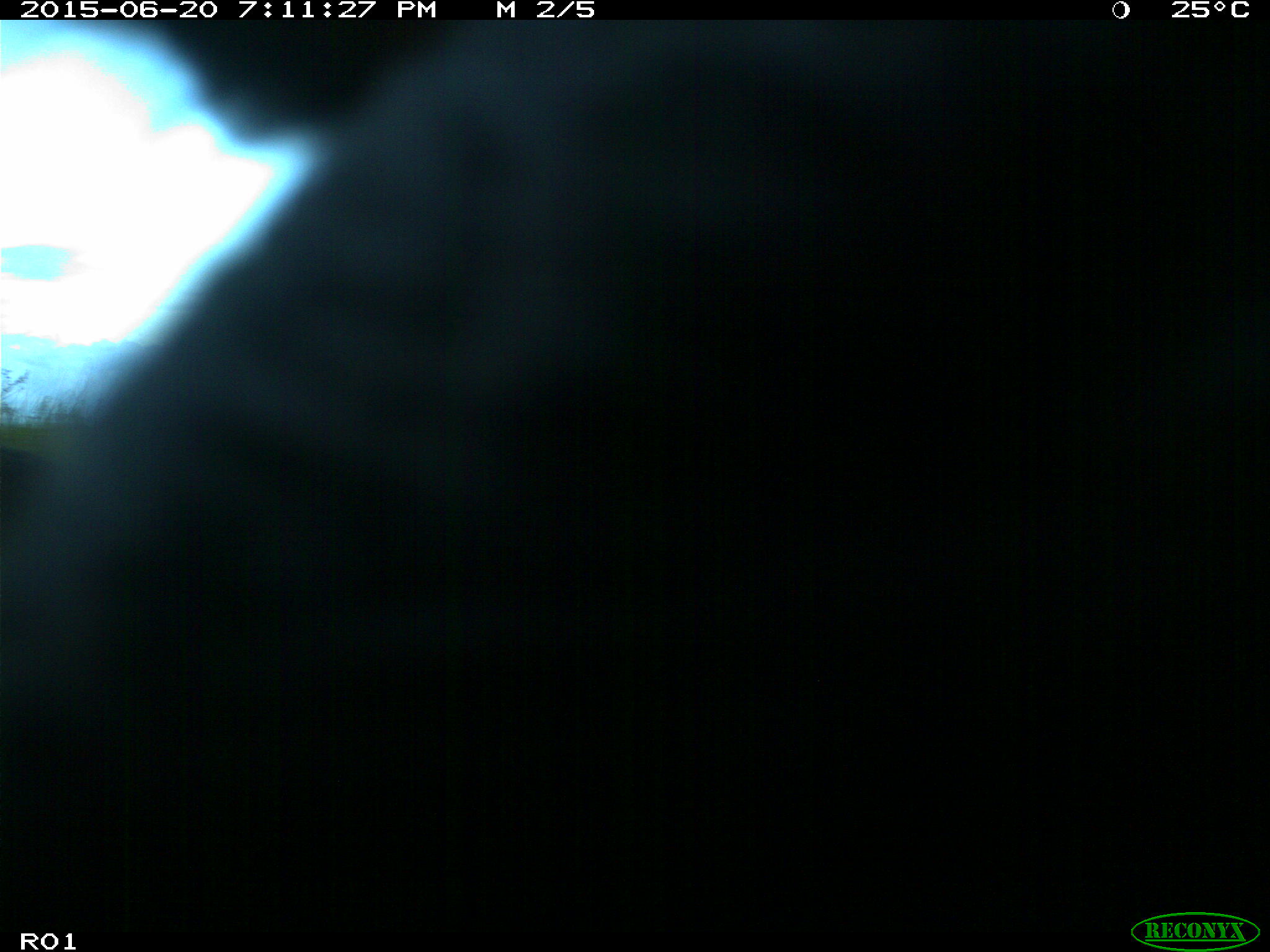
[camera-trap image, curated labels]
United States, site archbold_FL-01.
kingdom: Animalia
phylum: Chordata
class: Mammalia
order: Artiodactyla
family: Bovidae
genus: Bos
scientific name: Bos taurus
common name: domestic cow